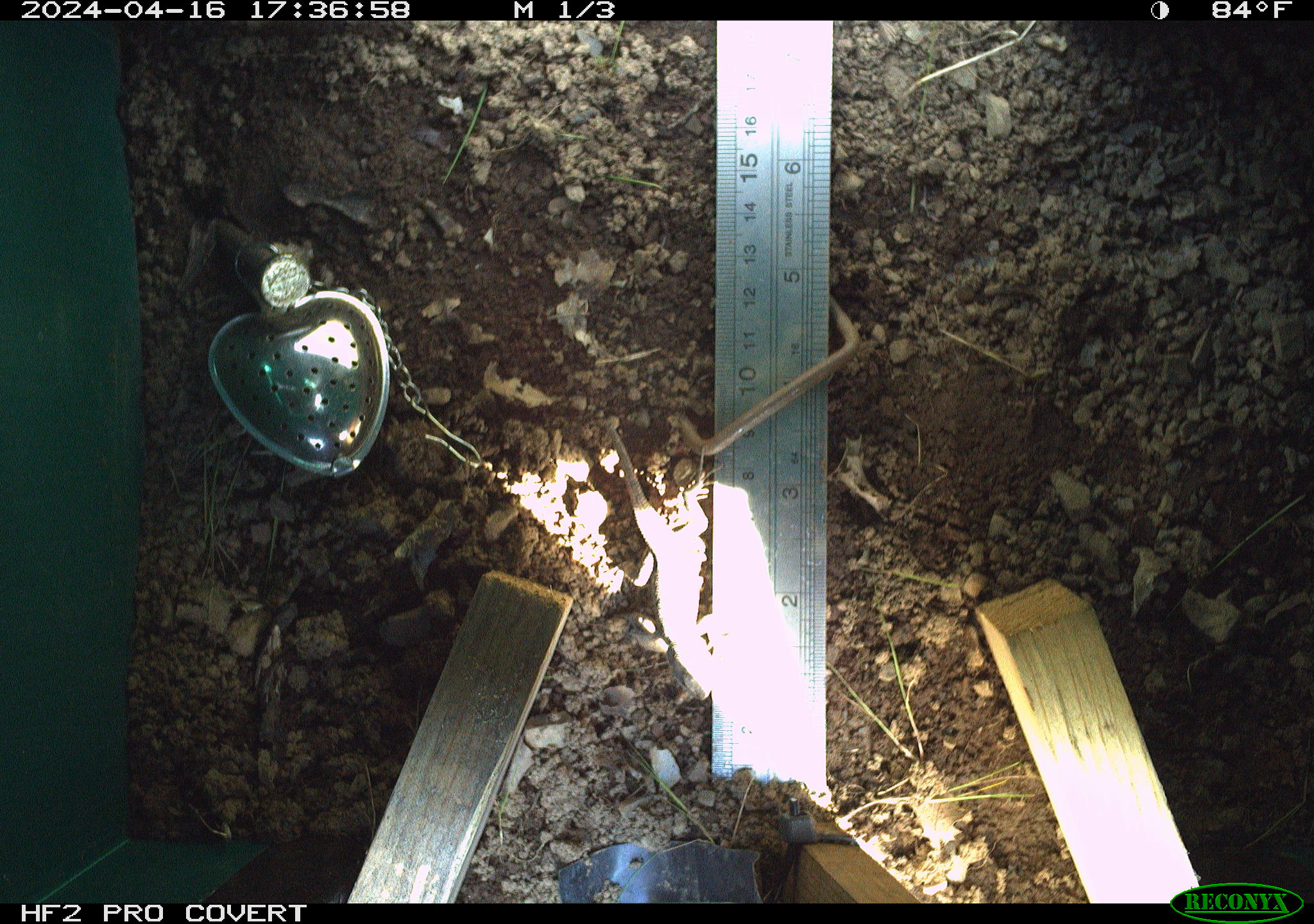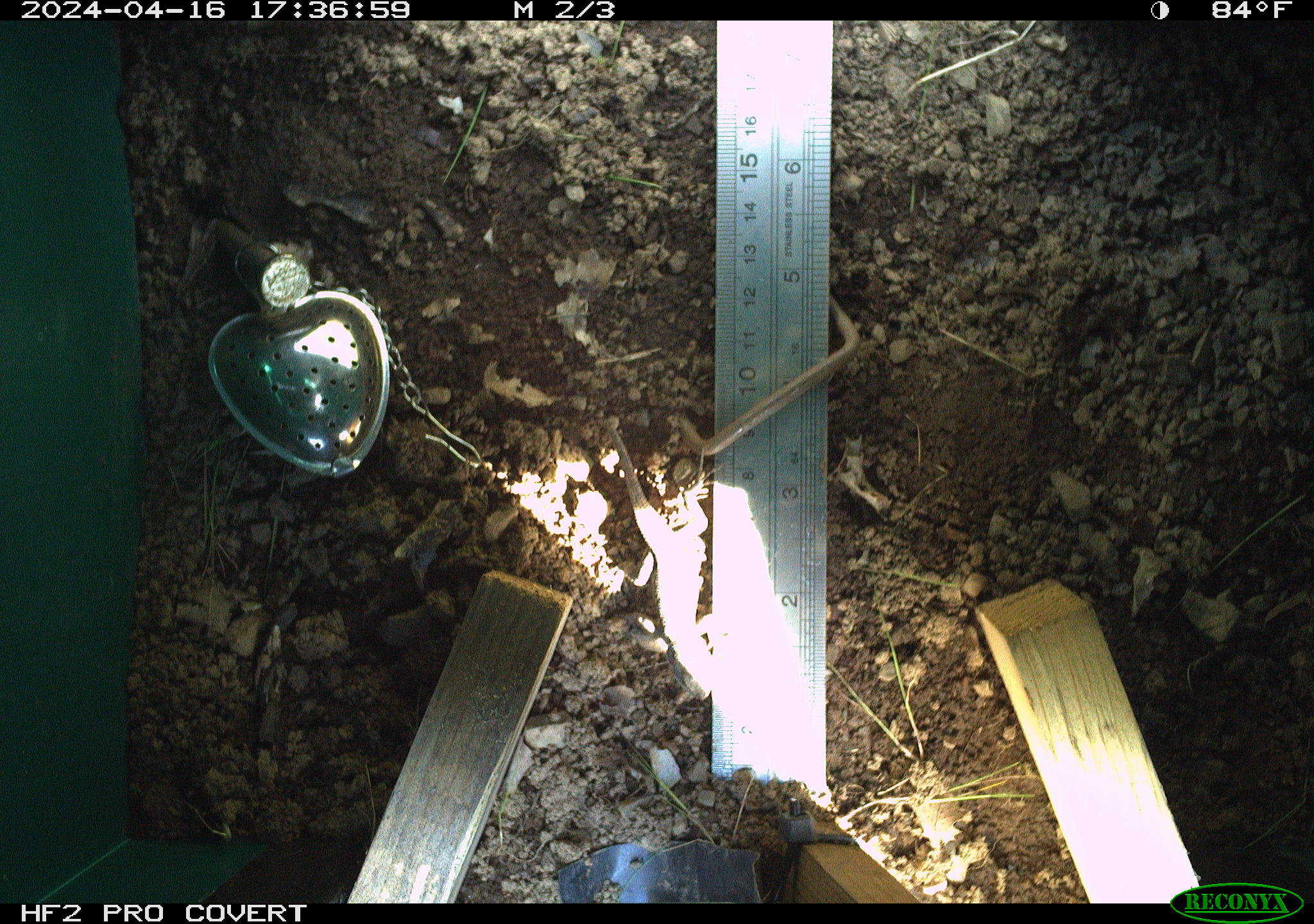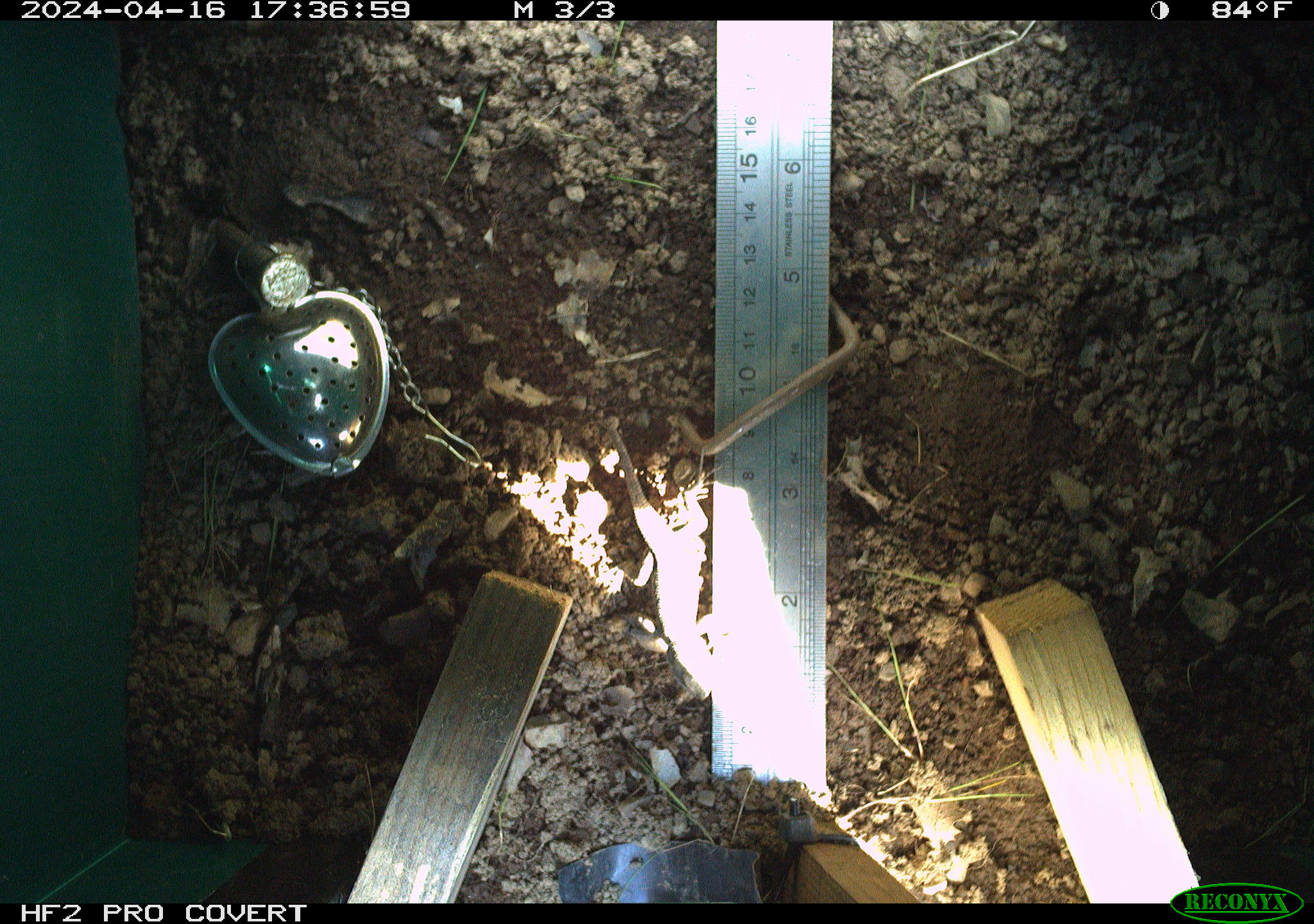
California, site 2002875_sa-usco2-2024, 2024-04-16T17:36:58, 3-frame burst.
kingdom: Animalia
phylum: Chordata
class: Reptilia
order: Squamata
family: Phrynosomatidae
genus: Sceloporus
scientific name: Sceloporus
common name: spiny lizards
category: sceloporus species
Sceloporus species (spiny lizards) (Sceloporus).